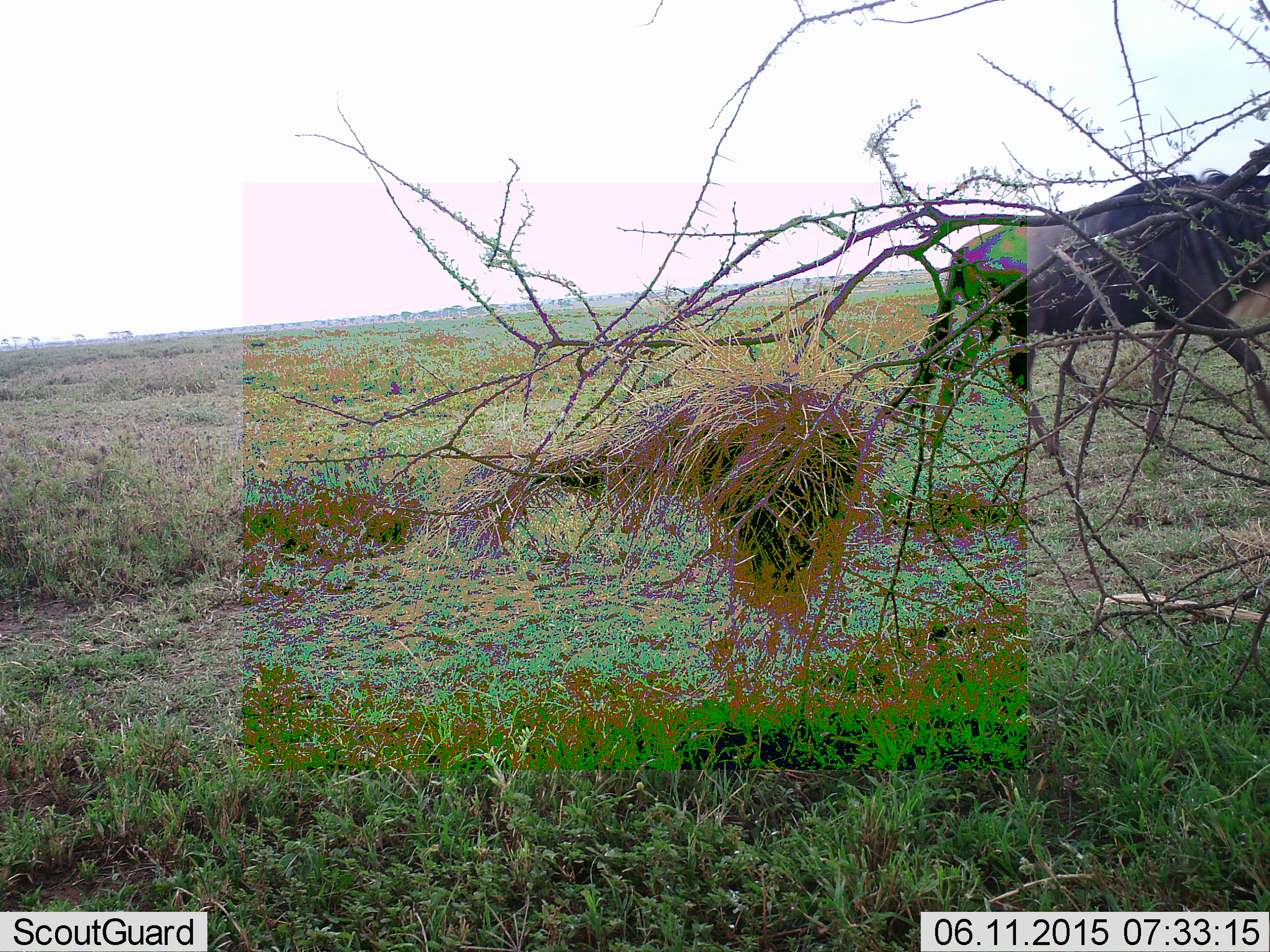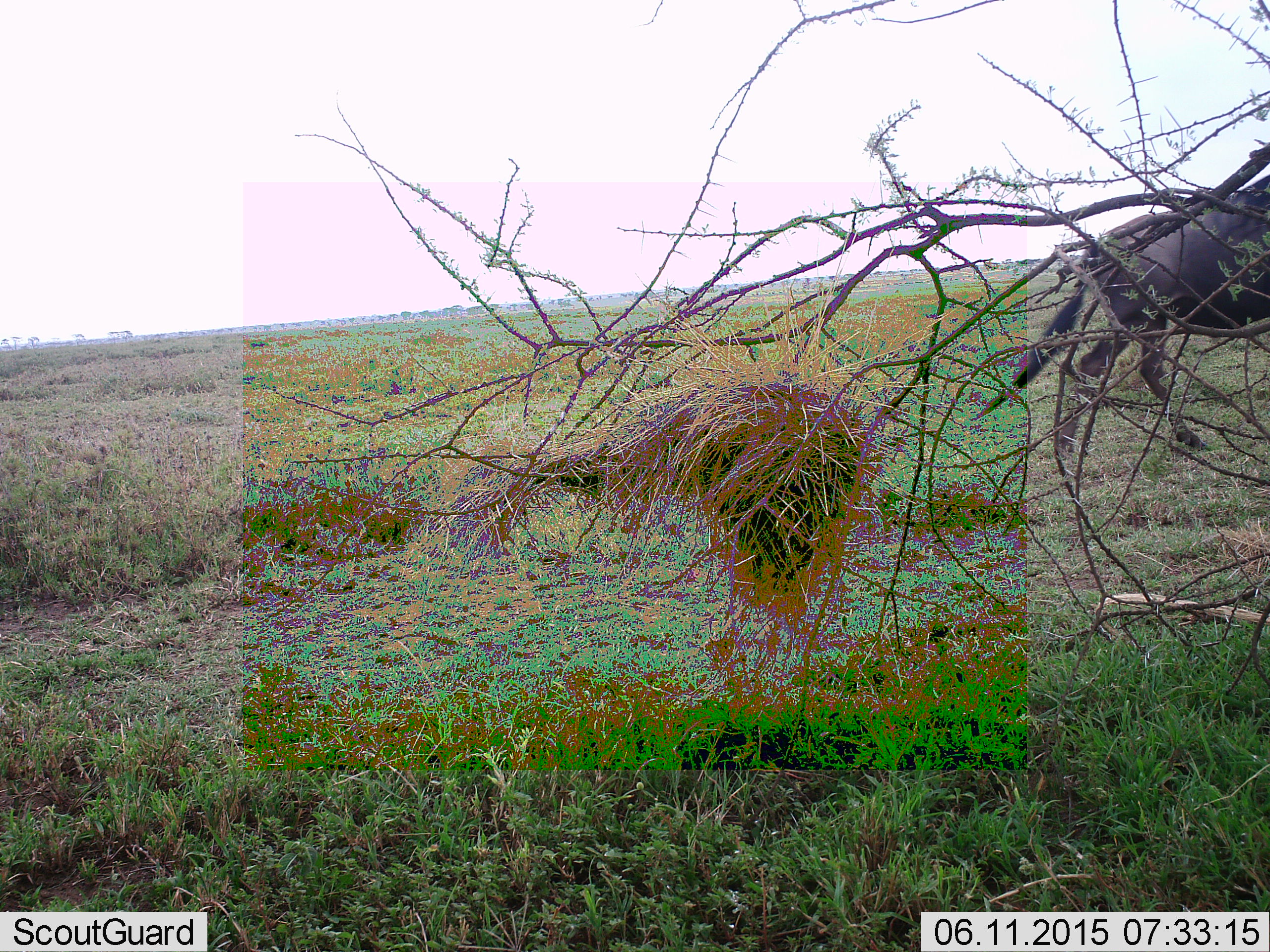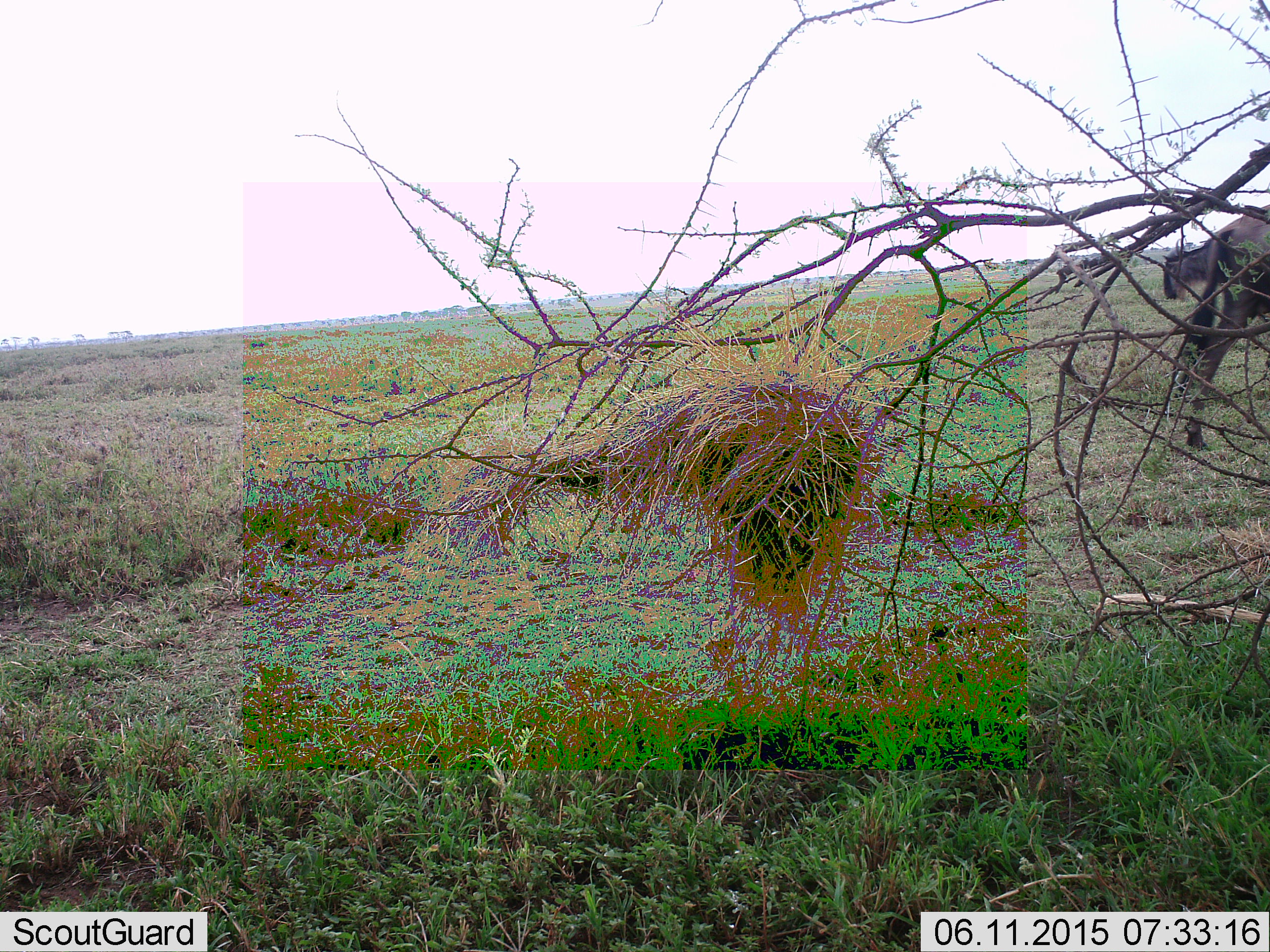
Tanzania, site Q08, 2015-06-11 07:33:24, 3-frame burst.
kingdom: Animalia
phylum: Chordata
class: Mammalia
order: Artiodactyla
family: Bovidae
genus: Connochaetes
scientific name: Connochaetes taurinus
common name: blue wildebeest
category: wildebeest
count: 1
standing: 0%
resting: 0%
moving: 100%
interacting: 0%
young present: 0%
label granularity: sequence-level